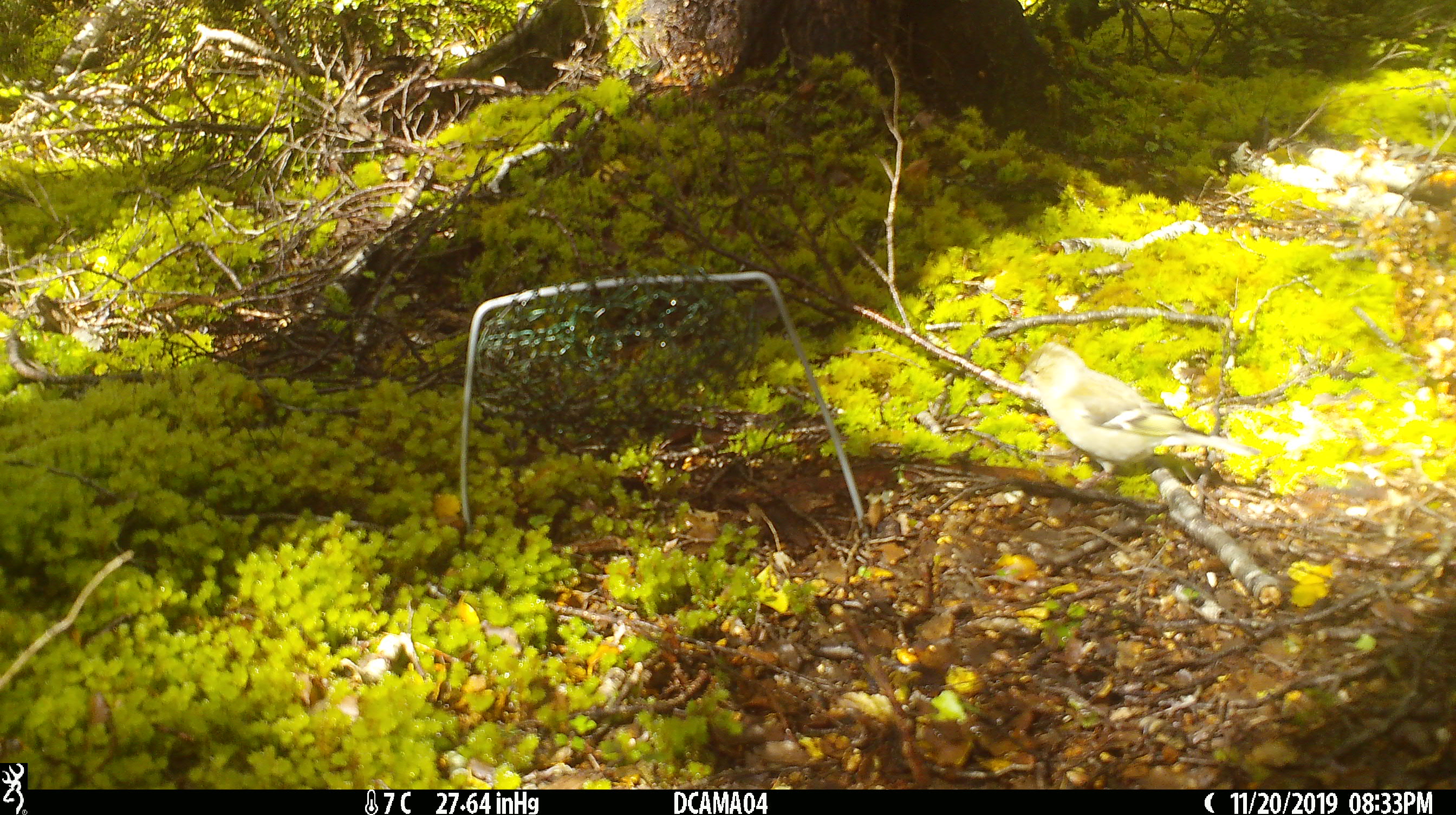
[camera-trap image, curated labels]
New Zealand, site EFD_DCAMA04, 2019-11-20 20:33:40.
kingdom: Animalia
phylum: Chordata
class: Aves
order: Passeriformes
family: Fringillidae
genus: Chloris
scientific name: Chloris chloris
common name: greenfinch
Greenfinch (Chloris chloris).